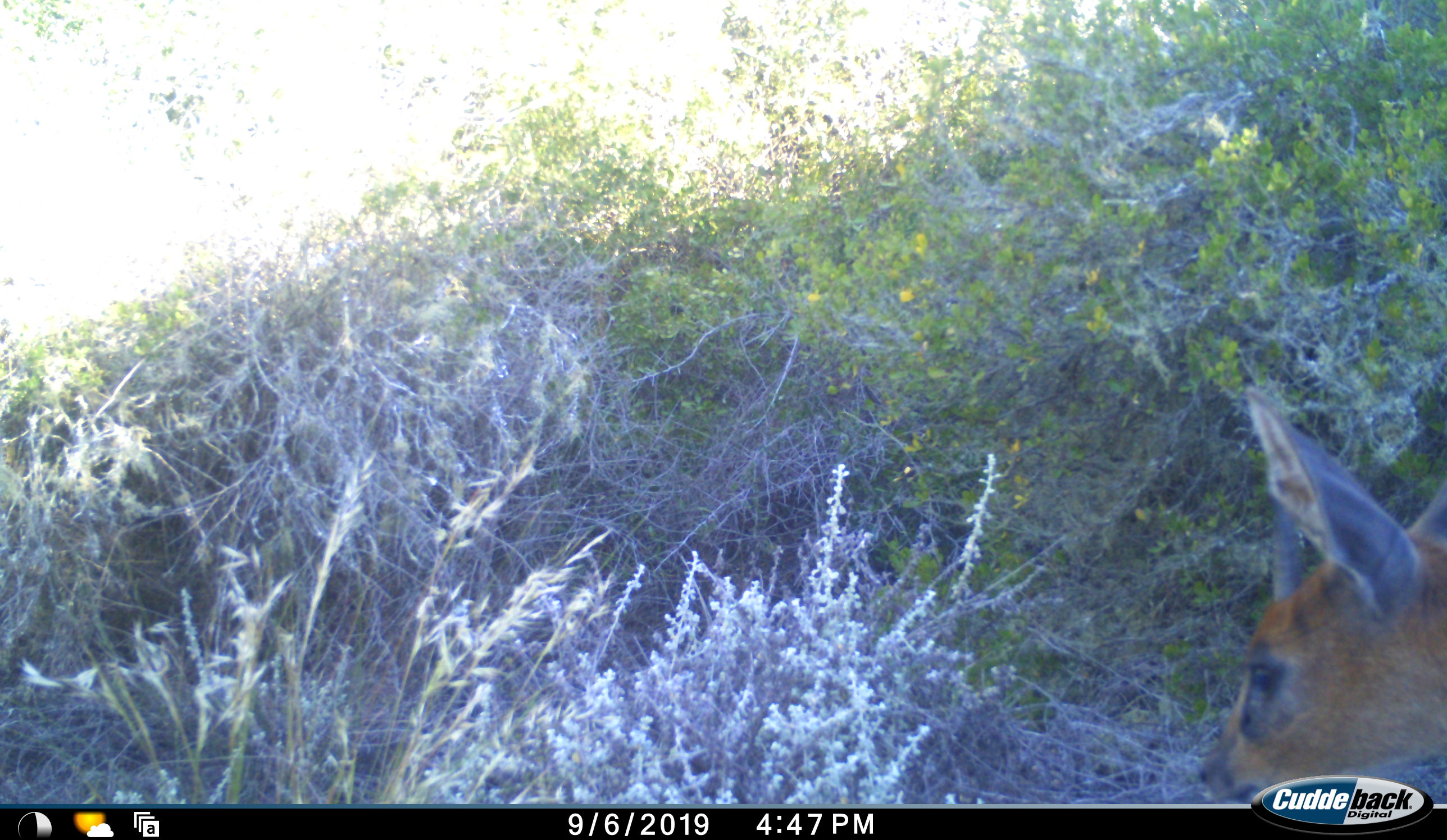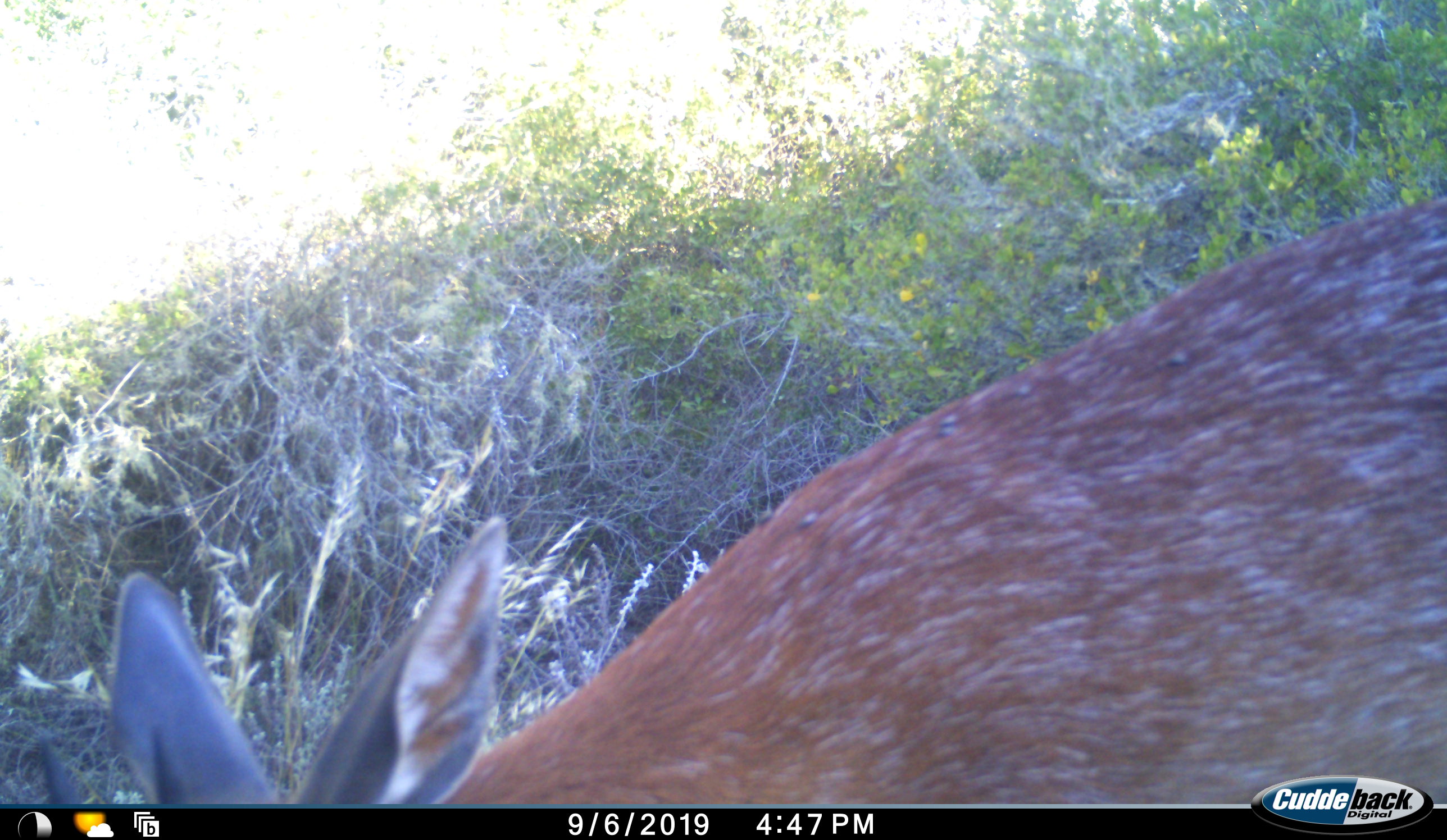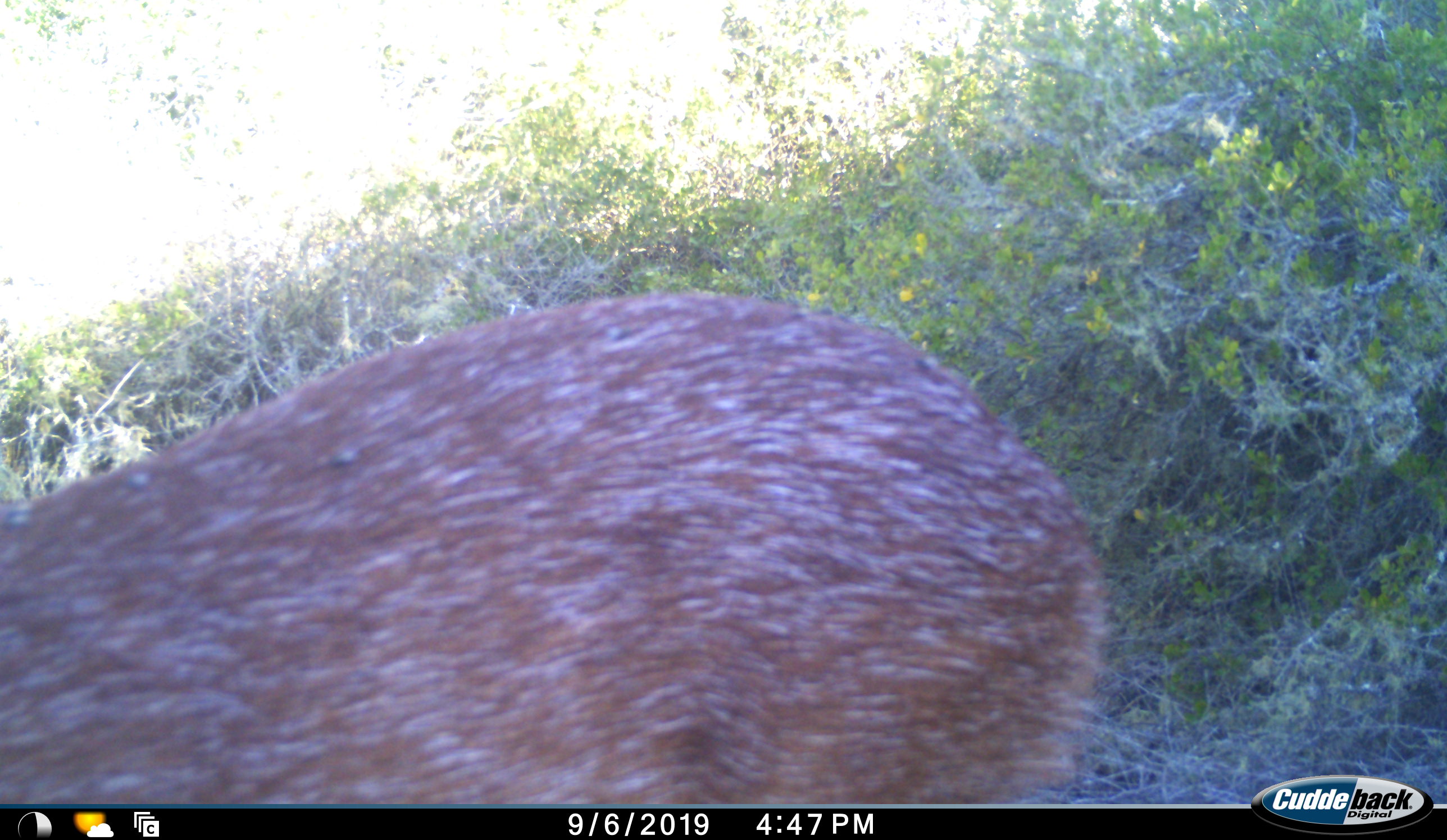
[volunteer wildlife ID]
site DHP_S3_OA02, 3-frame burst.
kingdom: Animalia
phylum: Chordata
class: Mammalia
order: Artiodactyla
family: Bovidae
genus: Raphicerus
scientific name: Raphicerus melanotis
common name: grysbok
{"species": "grysbok (Raphicerus melanotis)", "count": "1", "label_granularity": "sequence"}